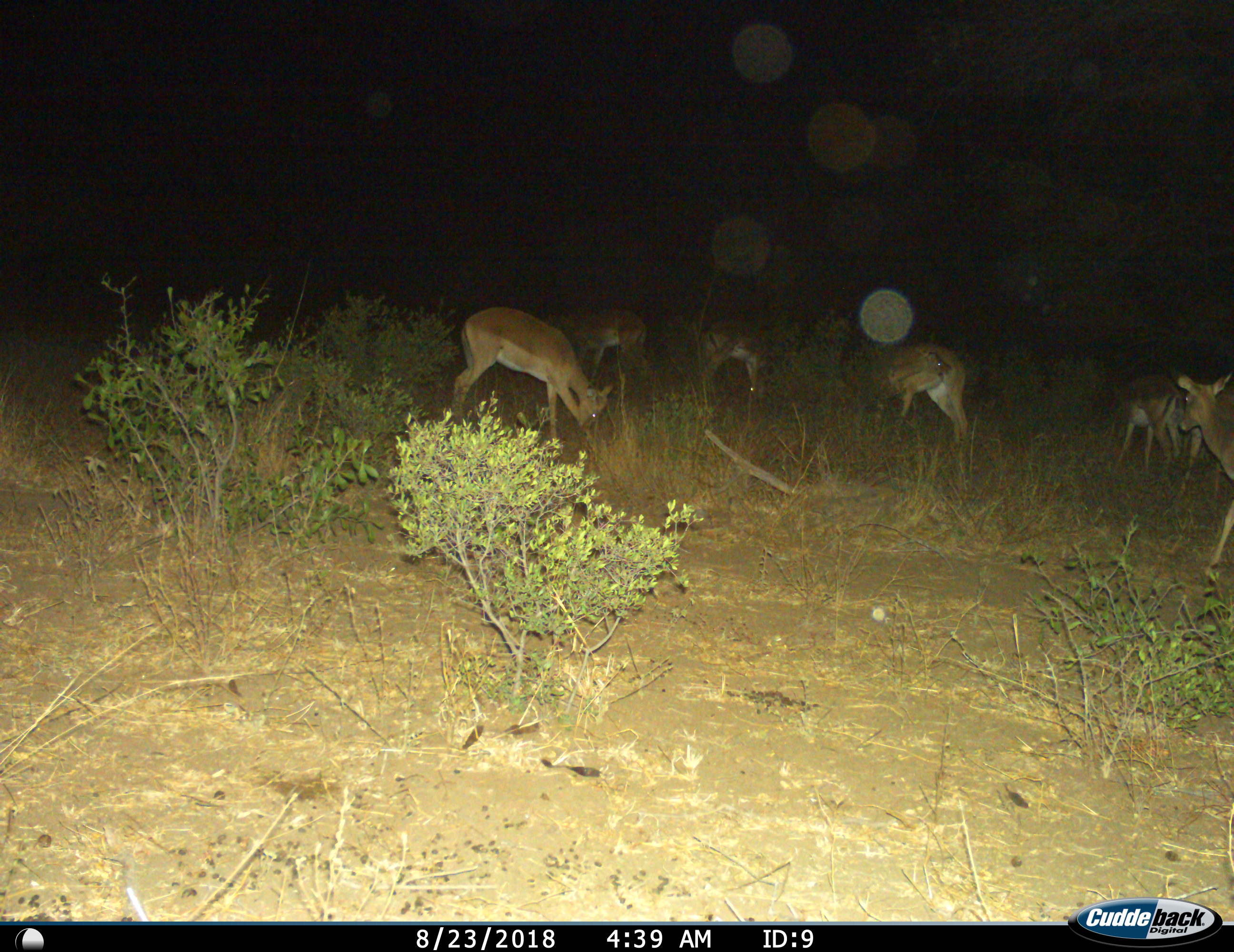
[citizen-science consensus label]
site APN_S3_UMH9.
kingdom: Animalia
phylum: Chordata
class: Mammalia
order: Artiodactyla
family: Bovidae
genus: Aepyceros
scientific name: Aepyceros melampus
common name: impala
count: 6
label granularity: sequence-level